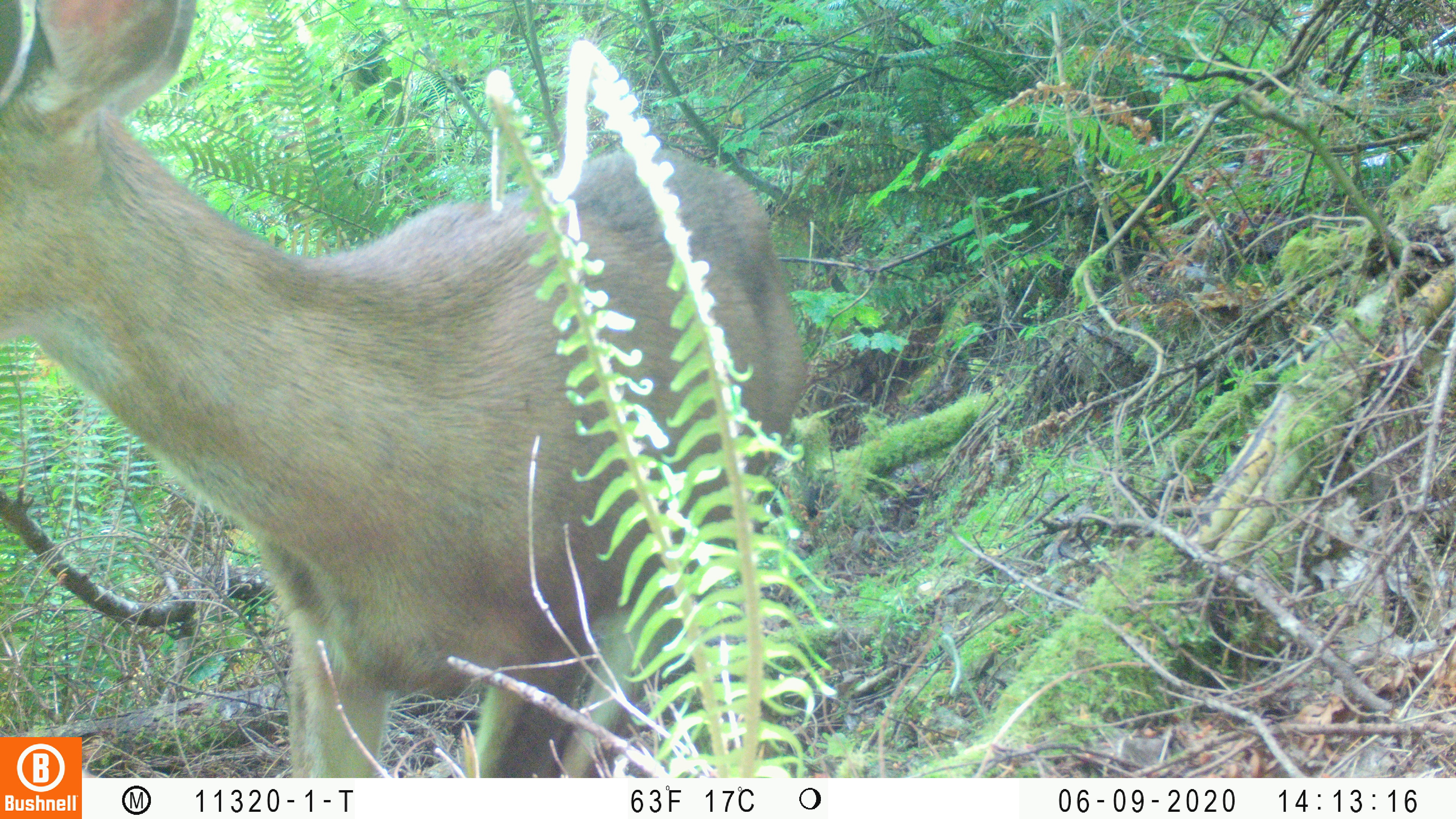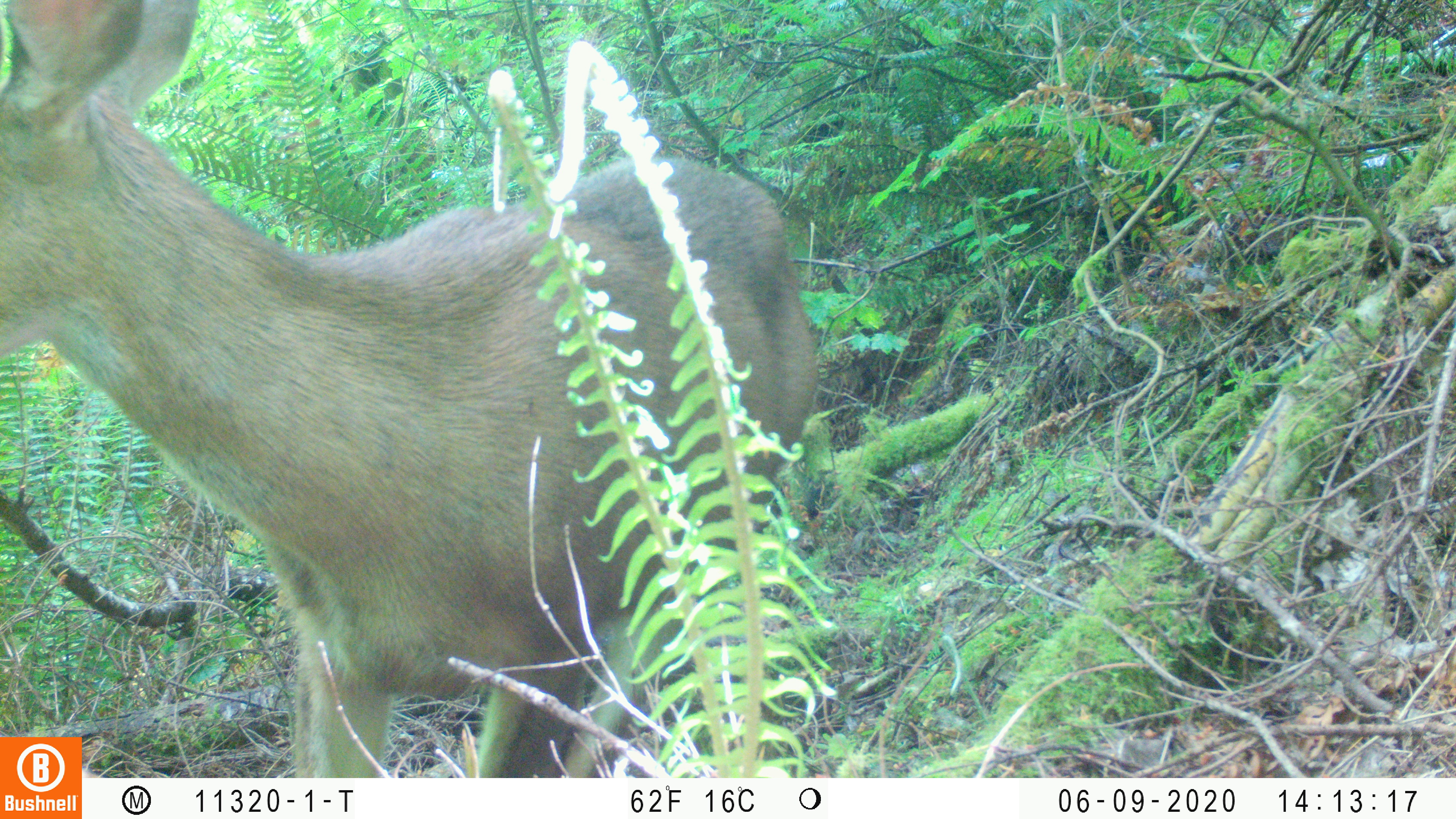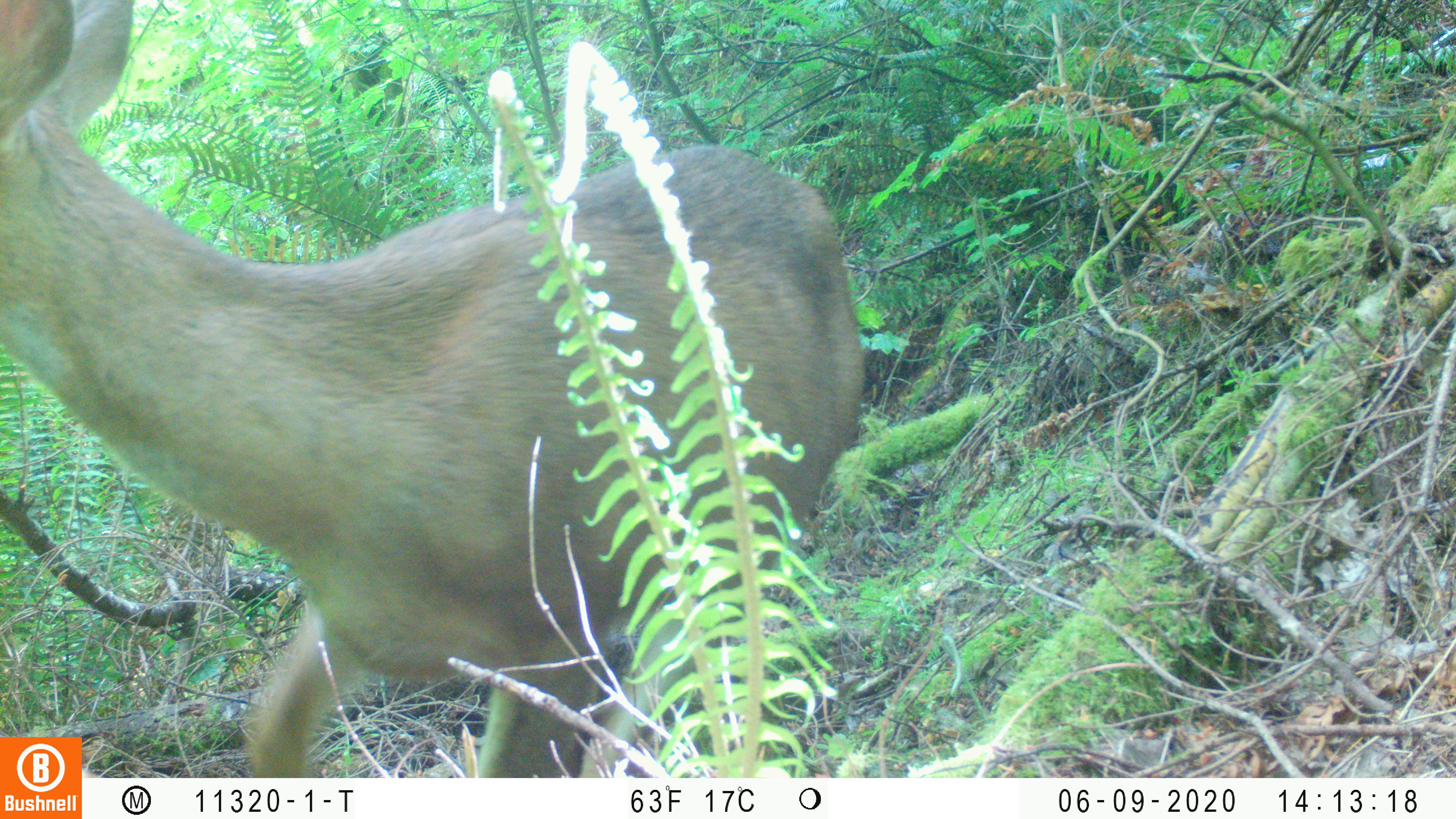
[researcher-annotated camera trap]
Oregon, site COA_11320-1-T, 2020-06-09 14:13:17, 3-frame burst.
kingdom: Animalia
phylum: Chordata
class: Mammalia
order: Carnivora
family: Ursidae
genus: Ursus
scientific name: Ursus americanus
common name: american black bear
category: black bear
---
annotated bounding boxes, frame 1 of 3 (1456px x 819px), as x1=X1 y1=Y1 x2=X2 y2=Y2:
black bear: x1=2 y1=1 x2=808 y2=726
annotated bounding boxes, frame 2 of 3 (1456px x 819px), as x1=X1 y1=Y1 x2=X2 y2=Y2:
black bear: x1=3 y1=0 x2=823 y2=735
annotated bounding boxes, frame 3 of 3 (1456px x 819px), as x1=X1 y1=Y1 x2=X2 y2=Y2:
black bear: x1=2 y1=2 x2=865 y2=732